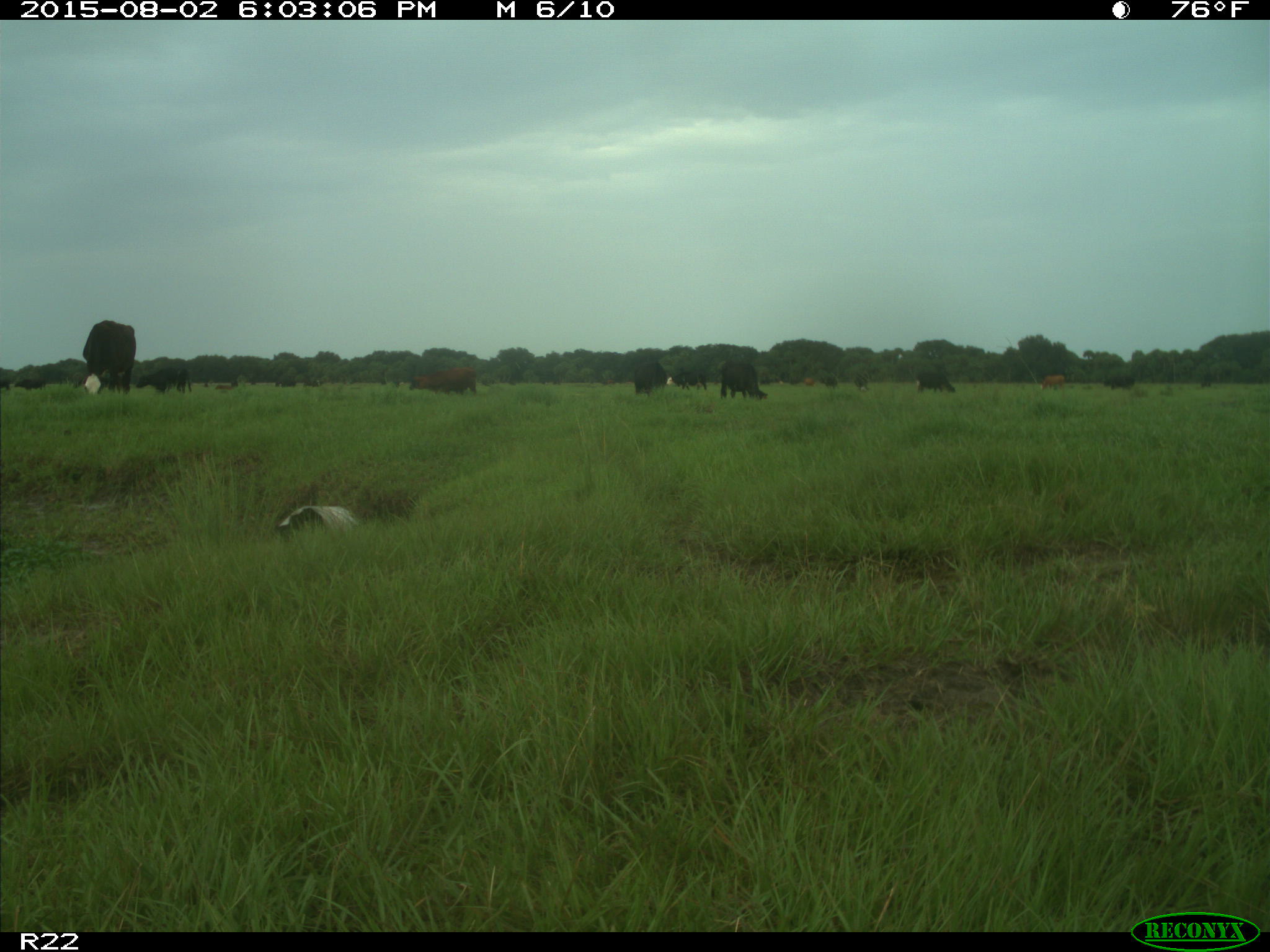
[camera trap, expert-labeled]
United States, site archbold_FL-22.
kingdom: Animalia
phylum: Chordata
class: Mammalia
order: Artiodactyla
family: Bovidae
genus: Bos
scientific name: Bos taurus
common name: domestic cow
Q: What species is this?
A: Bos taurus (domestic cow).